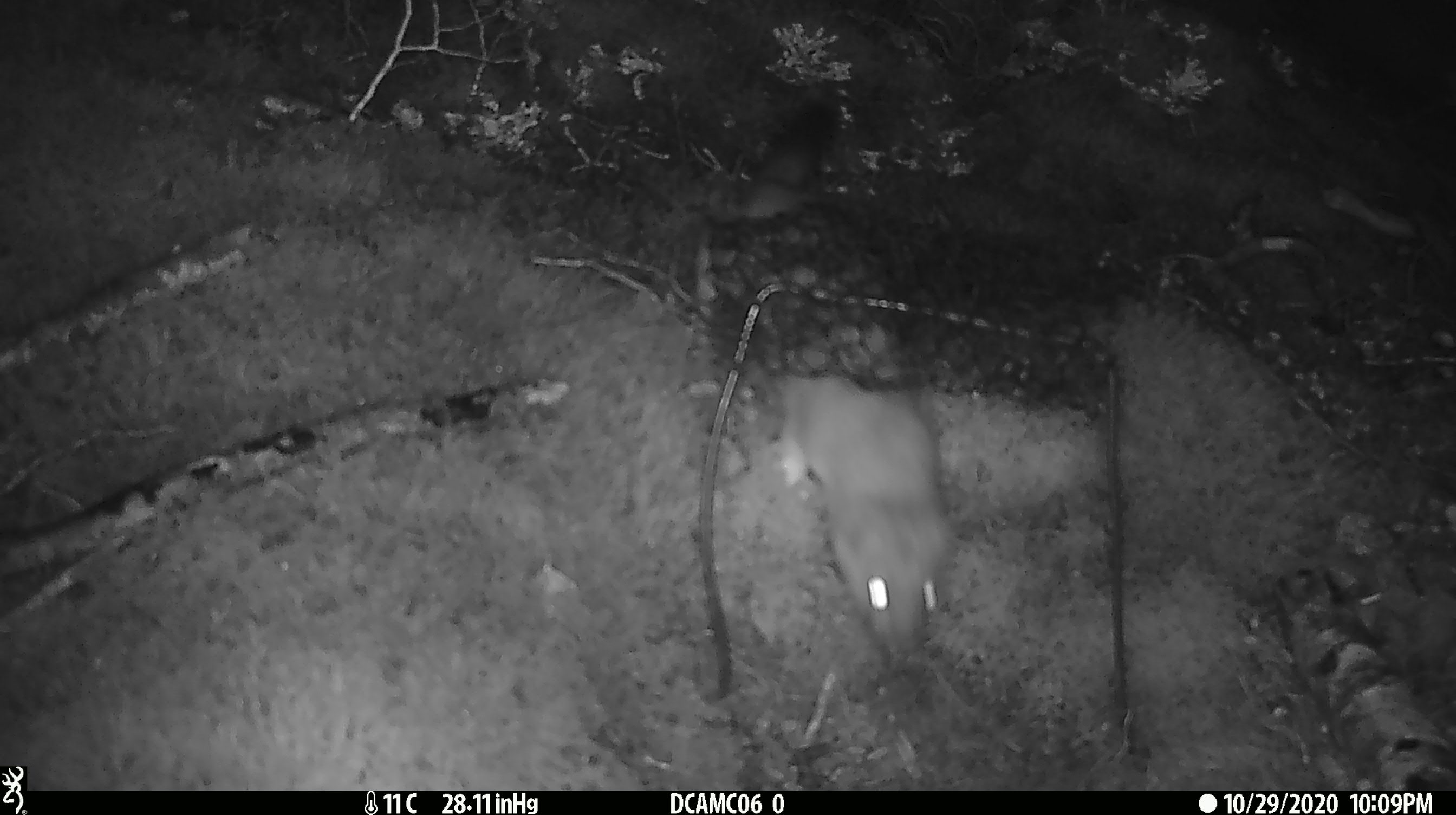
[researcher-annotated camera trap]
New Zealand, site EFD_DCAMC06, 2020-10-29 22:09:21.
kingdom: Animalia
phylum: Chordata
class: Mammalia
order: Carnivora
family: Mustelidae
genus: Mustela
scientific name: Mustela erminea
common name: stoat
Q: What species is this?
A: Stoat (Mustela erminea).